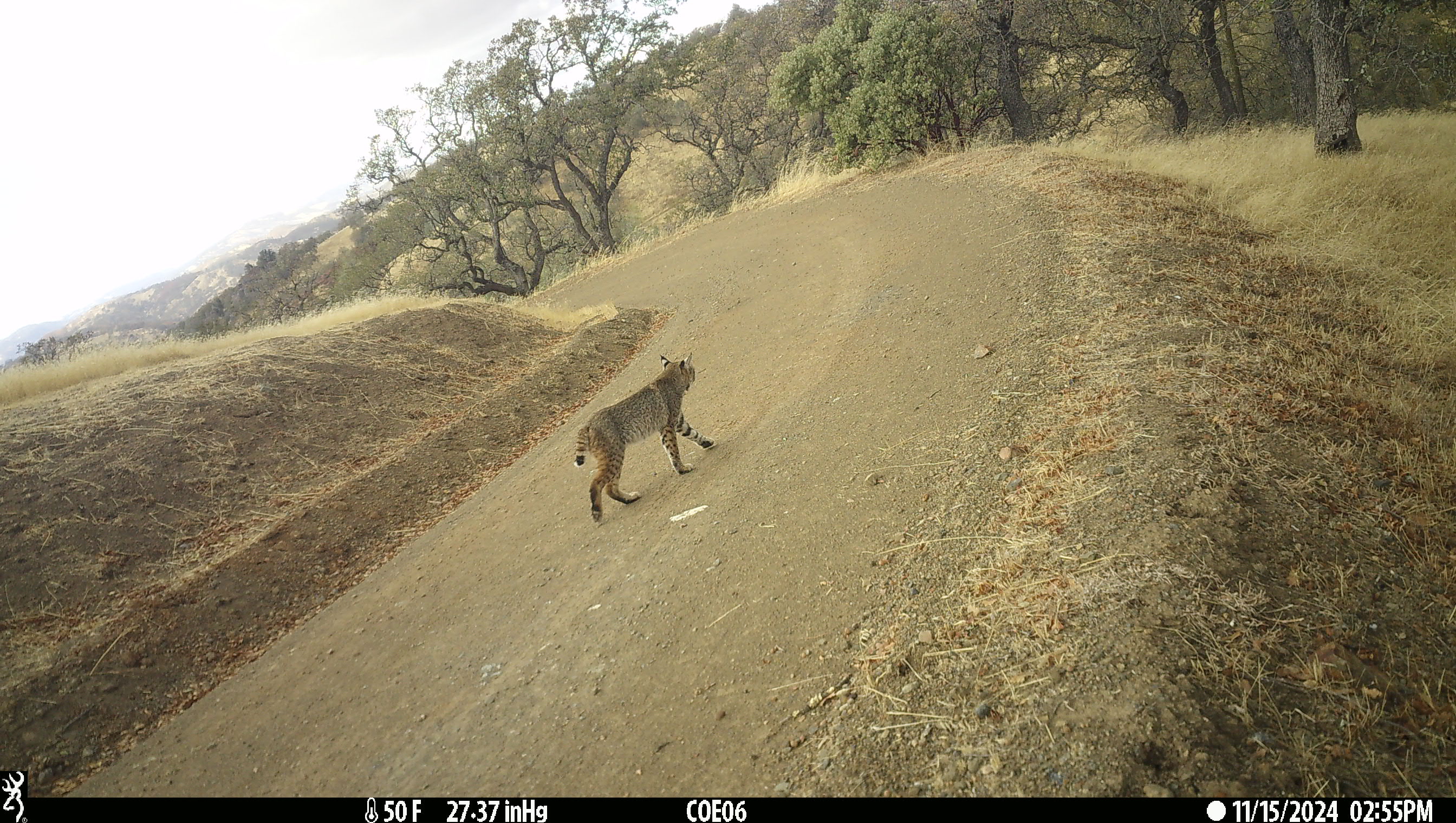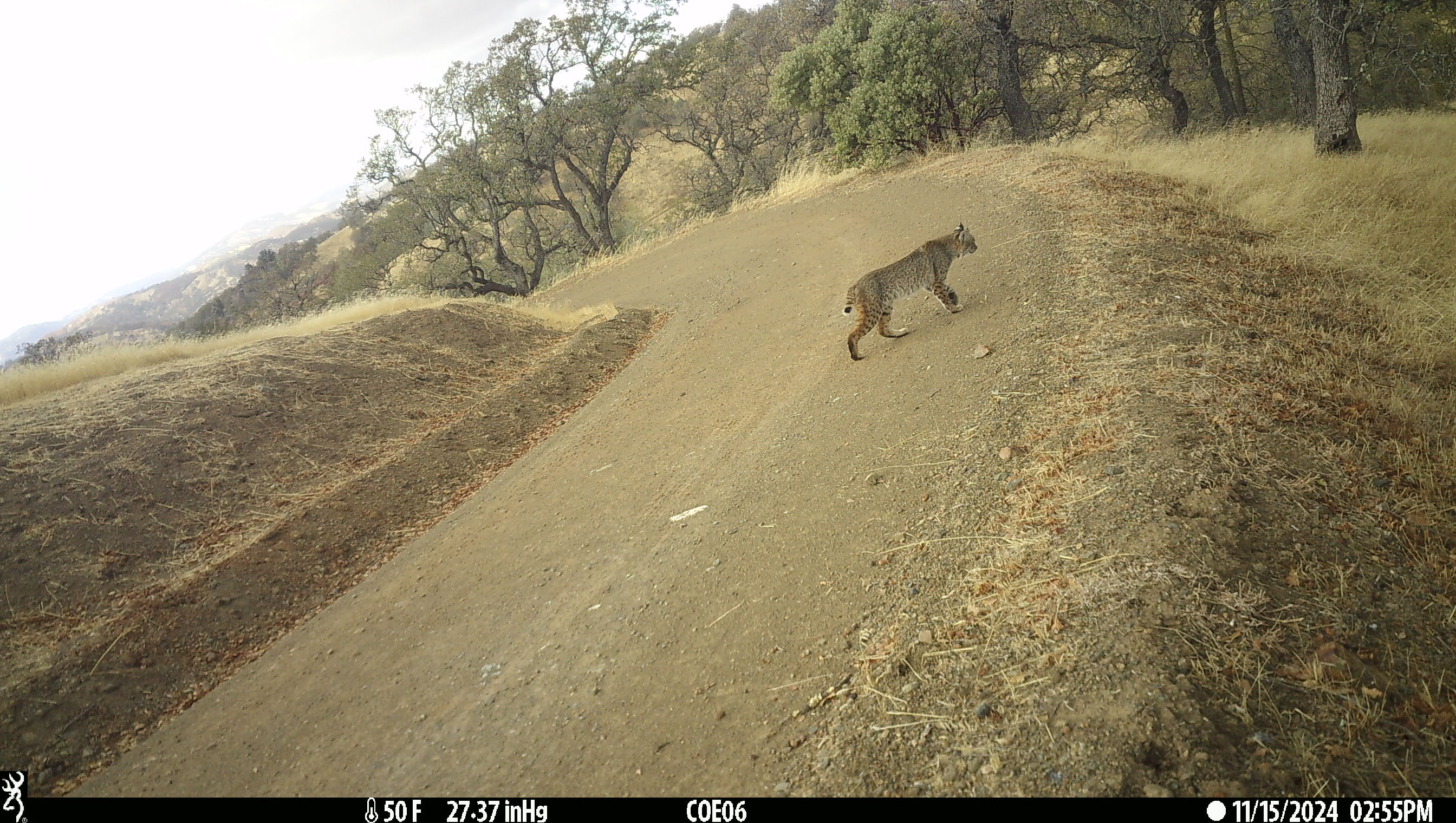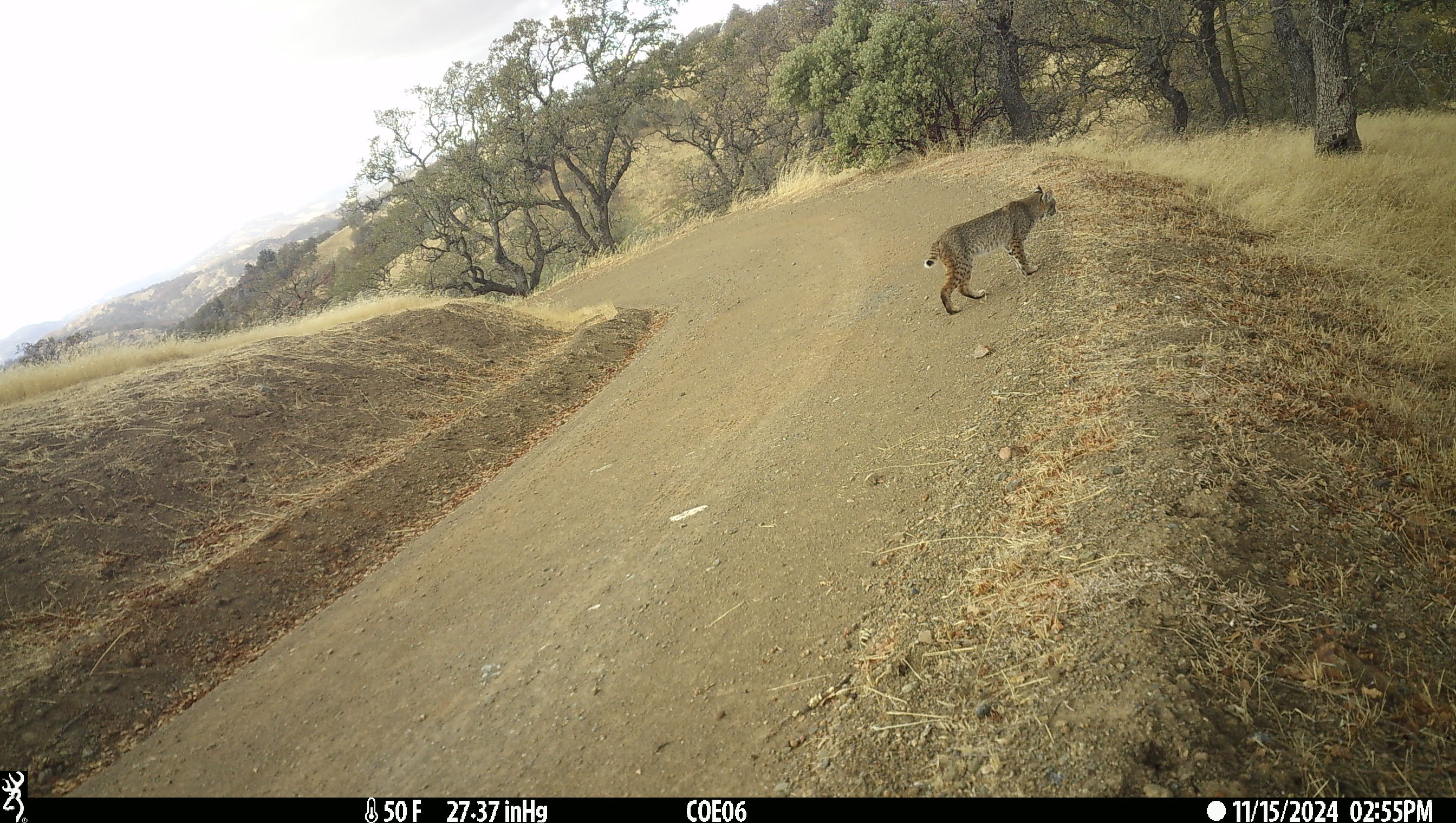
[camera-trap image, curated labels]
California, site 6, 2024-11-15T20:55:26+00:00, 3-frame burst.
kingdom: Animalia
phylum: Chordata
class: Mammalia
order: Carnivora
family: Felidae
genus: Lynx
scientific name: Lynx rufus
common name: bobcat